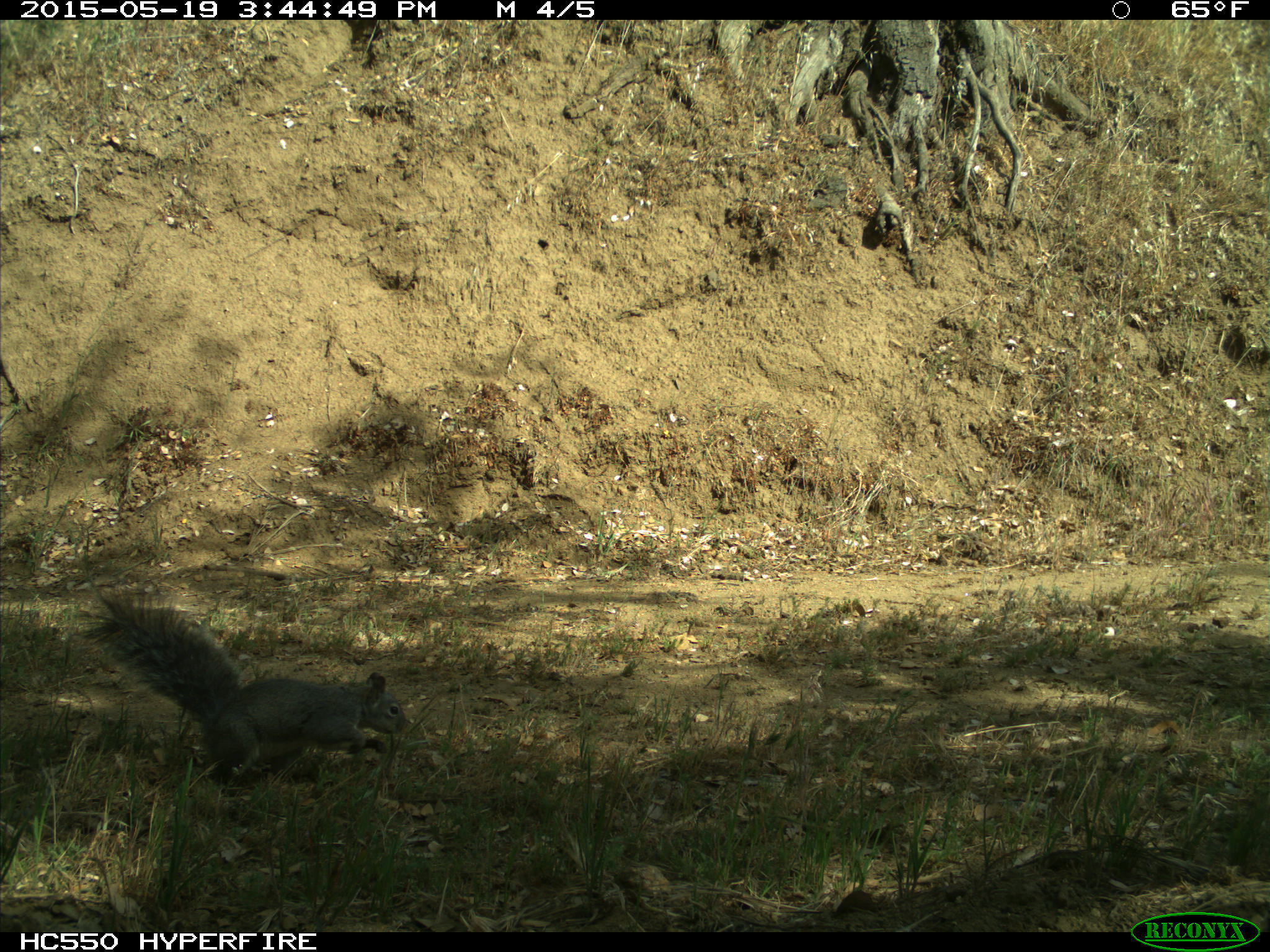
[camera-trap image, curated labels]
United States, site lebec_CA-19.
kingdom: Animalia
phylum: Chordata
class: Mammalia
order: Rodentia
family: Sciuridae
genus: Sciurus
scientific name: Sciurus carolinensis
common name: eastern gray squirrel